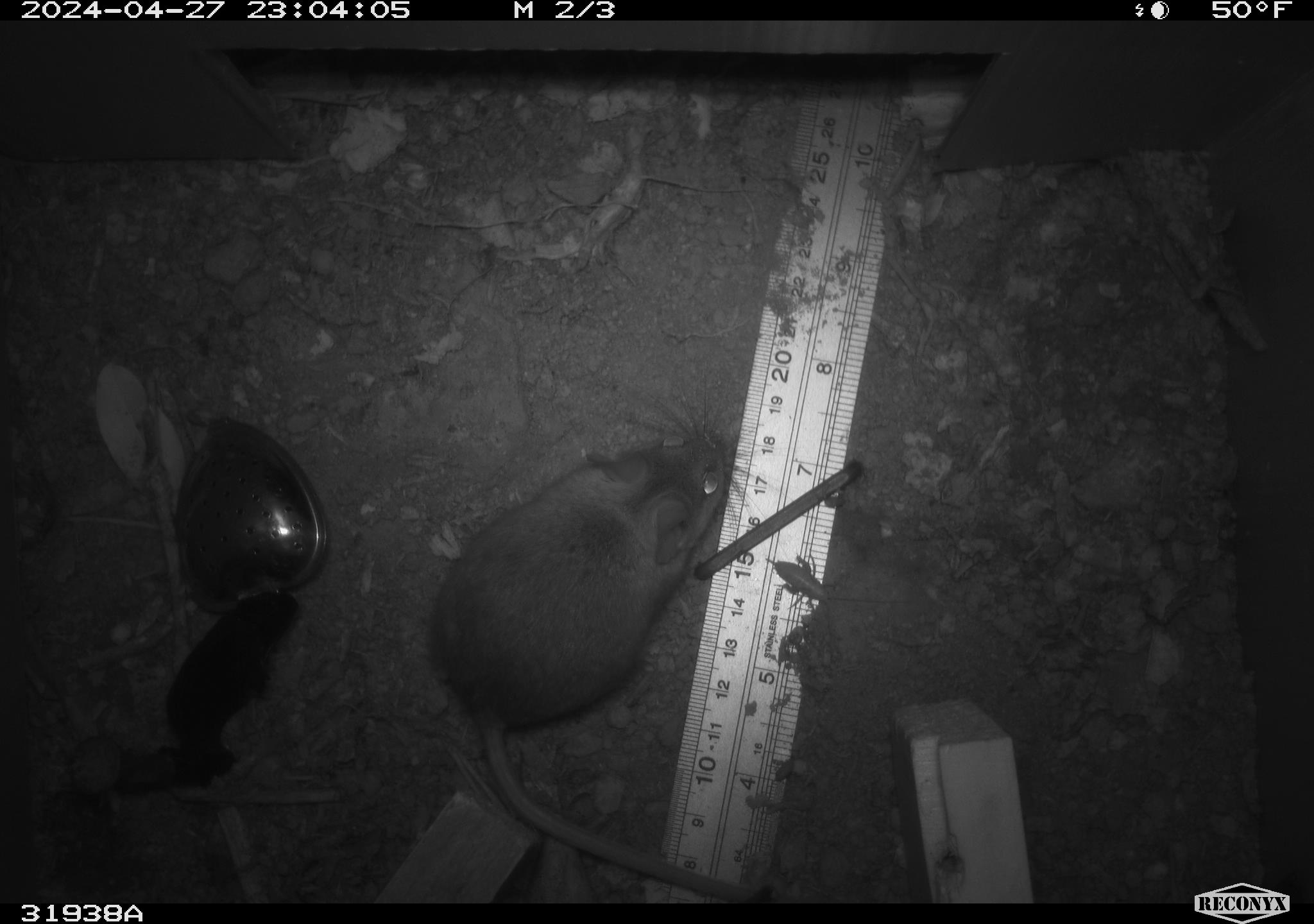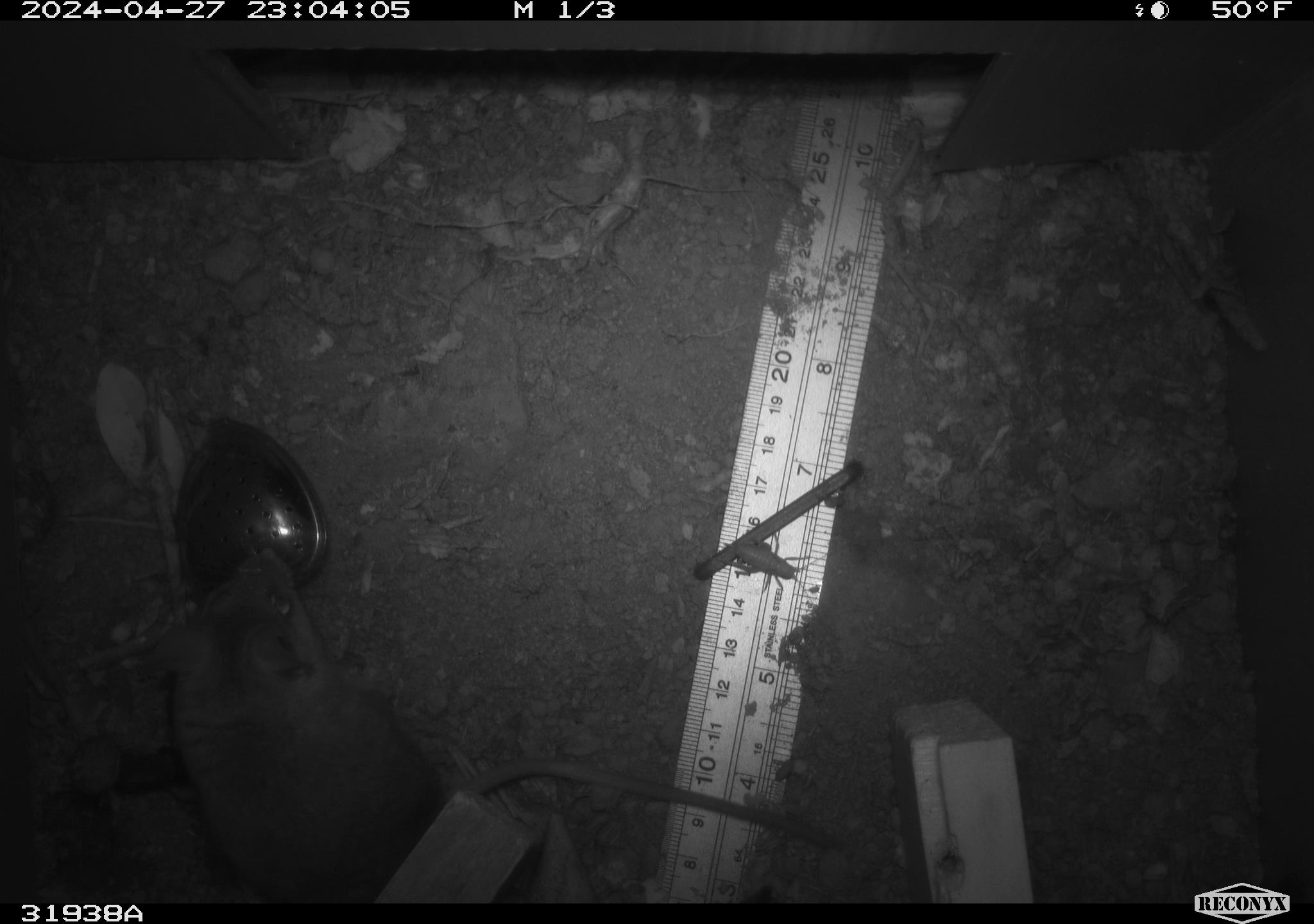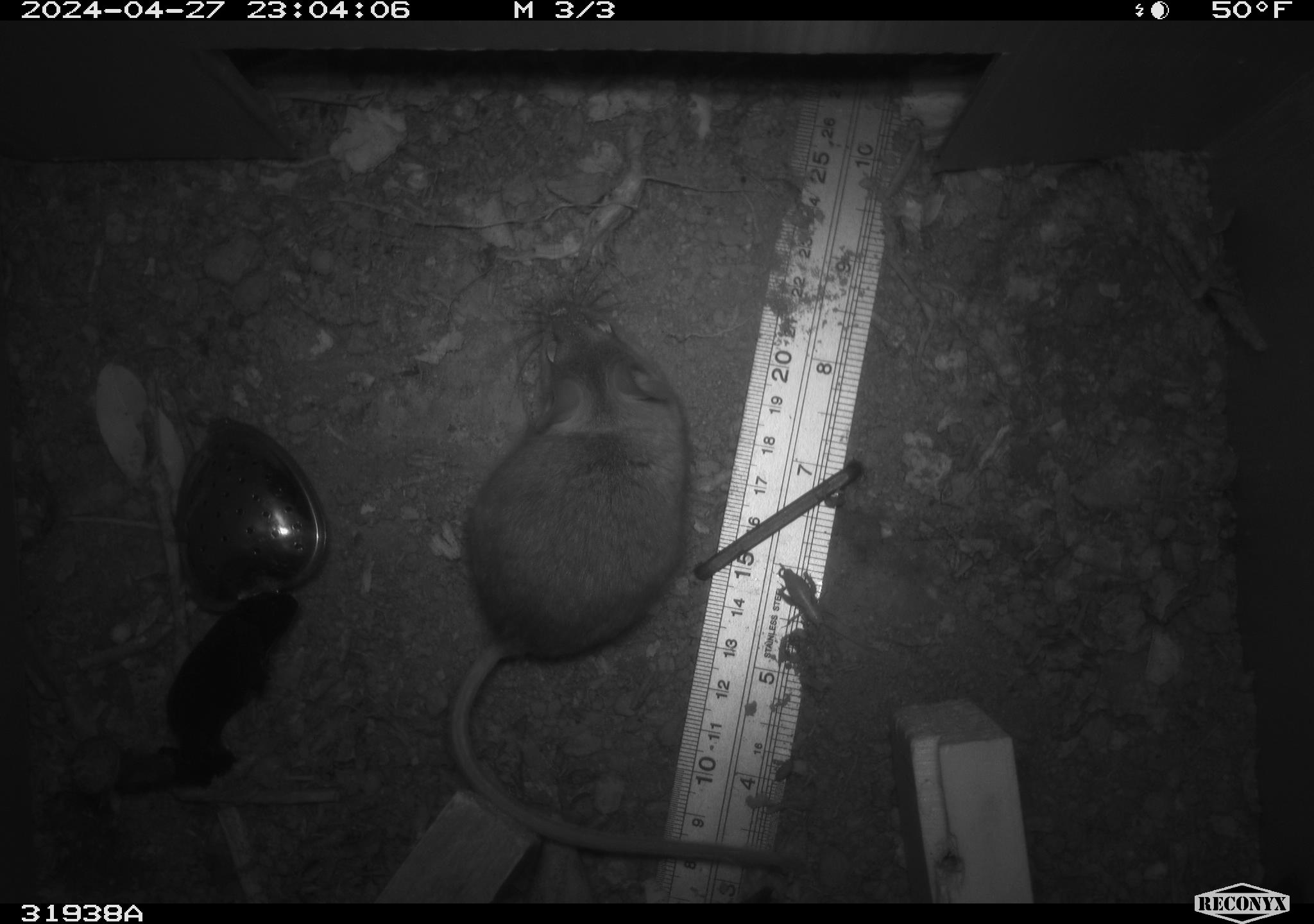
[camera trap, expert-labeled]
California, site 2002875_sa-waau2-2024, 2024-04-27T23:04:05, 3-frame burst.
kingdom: Animalia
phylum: Chordata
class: Mammalia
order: Rodentia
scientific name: Rodentia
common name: mouse species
Mouse species (Rodentia).